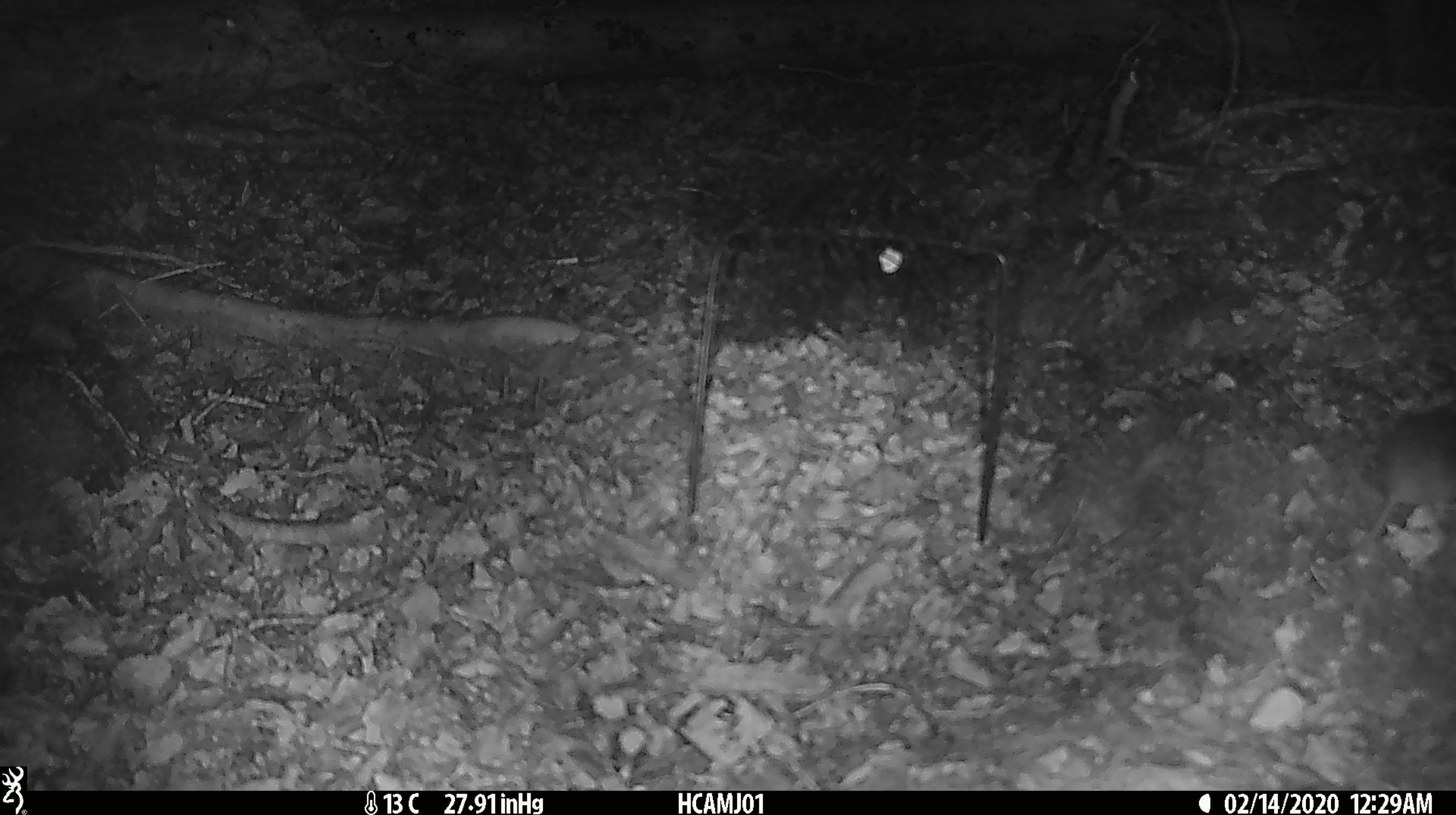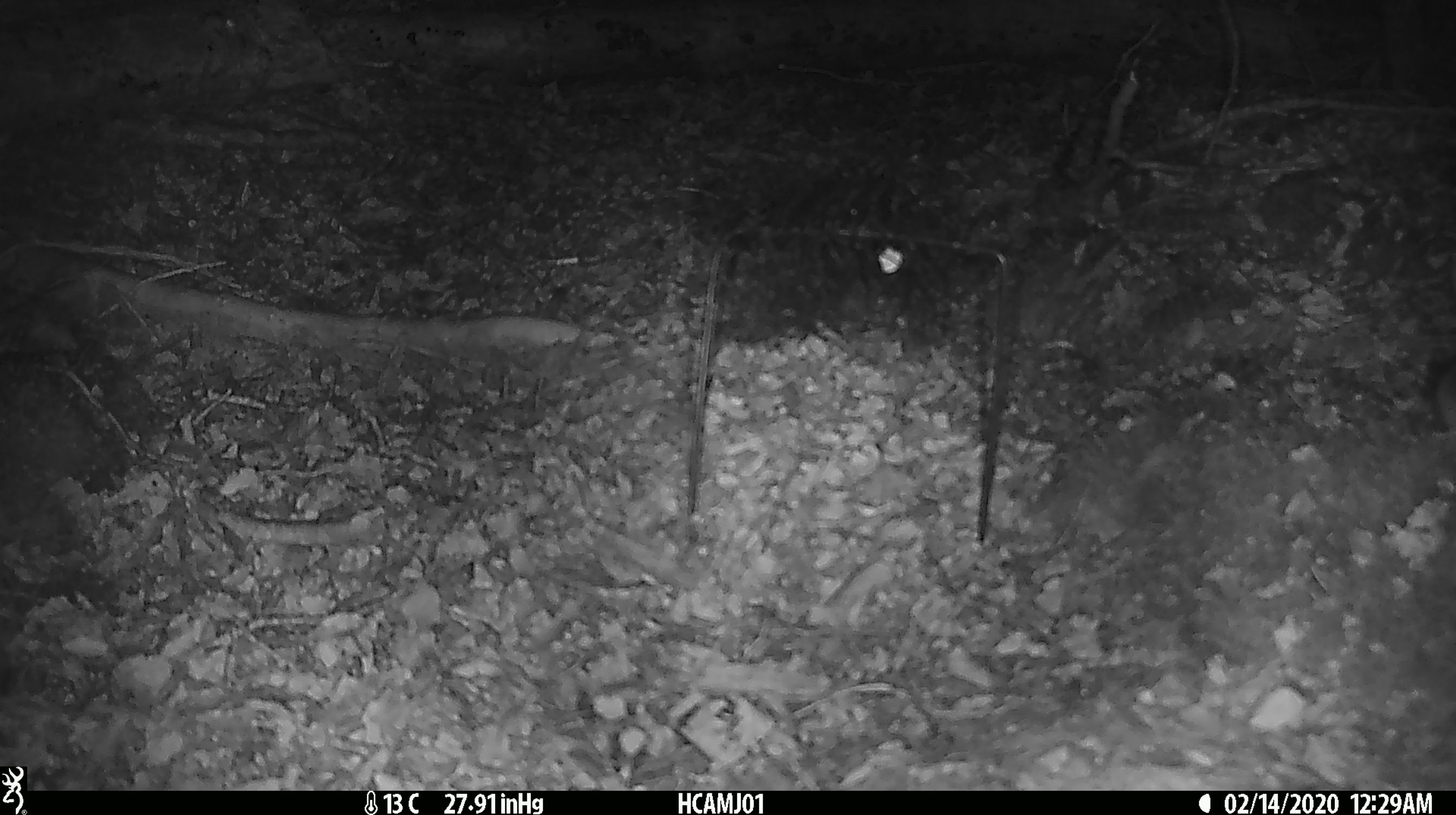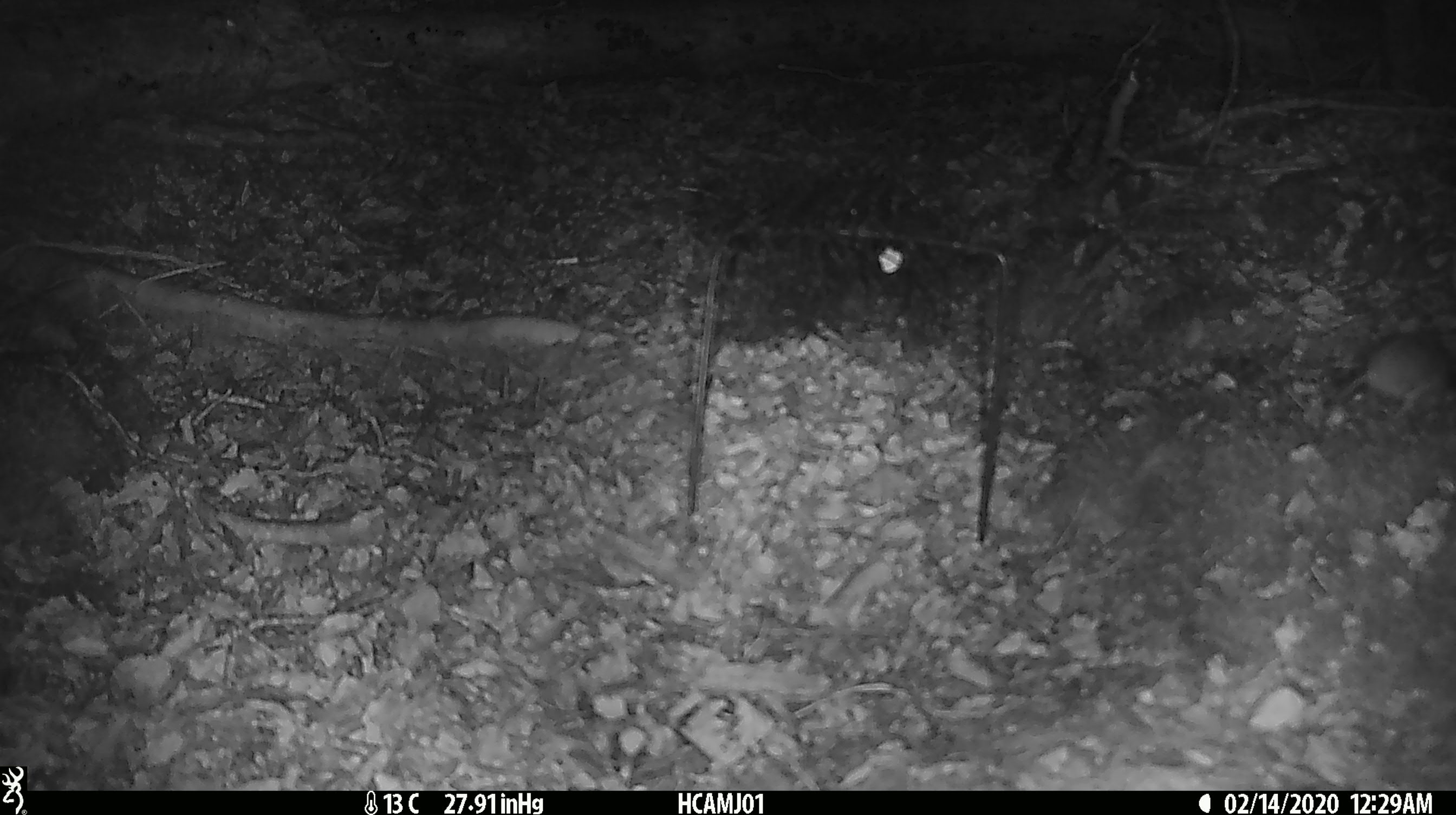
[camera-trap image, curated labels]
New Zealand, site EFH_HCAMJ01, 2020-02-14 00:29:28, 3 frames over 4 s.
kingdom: Animalia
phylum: Chordata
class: Mammalia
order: Rodentia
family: Muridae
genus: Mus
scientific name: Mus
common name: mouse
Mouse (Mus).